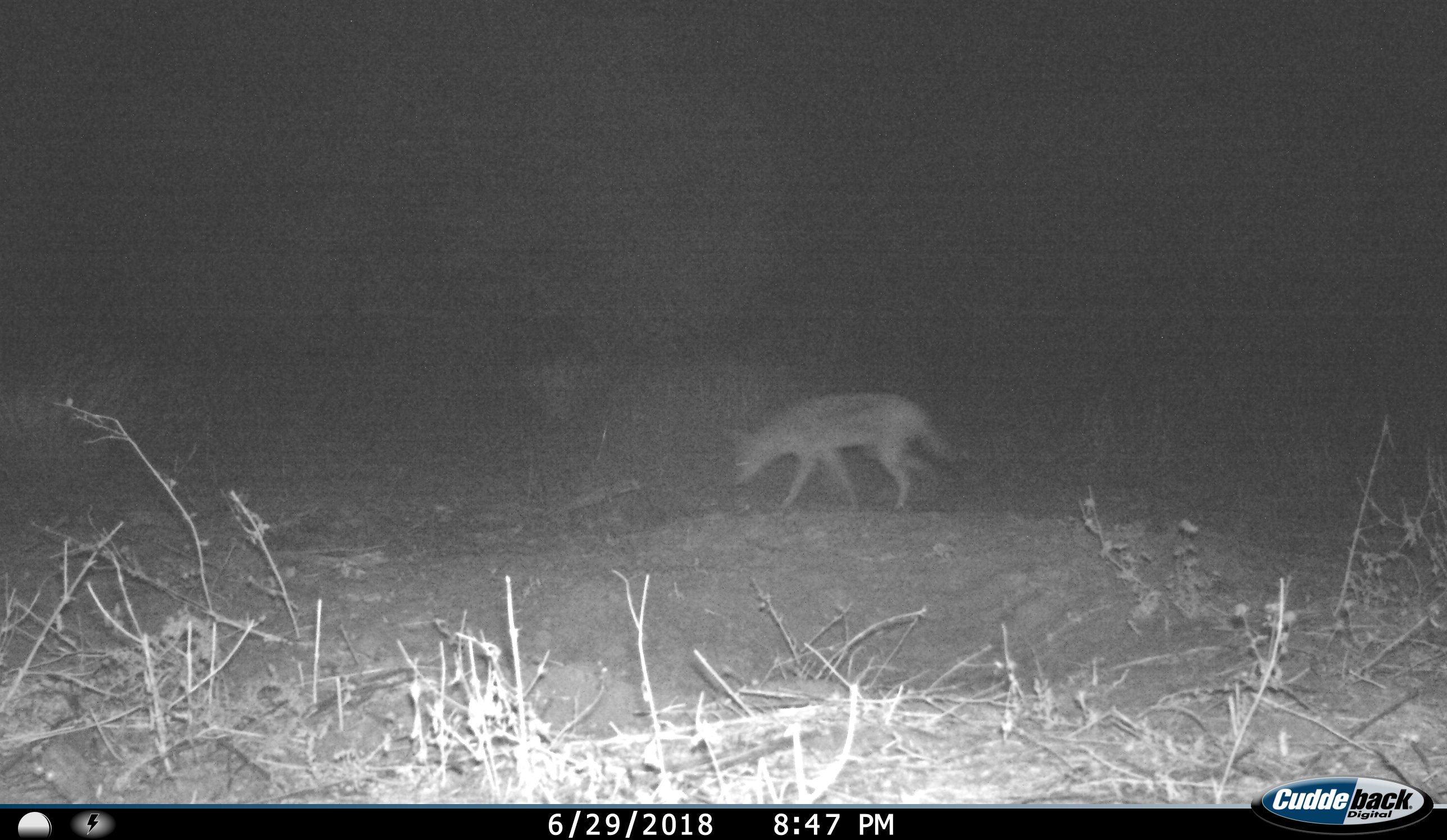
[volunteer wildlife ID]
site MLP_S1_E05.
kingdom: Animalia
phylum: Chordata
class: Mammalia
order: Carnivora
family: Canidae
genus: Lupulella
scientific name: Lupulella mesomelas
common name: black-backed jackal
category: jackalblackbacked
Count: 1.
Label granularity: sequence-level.